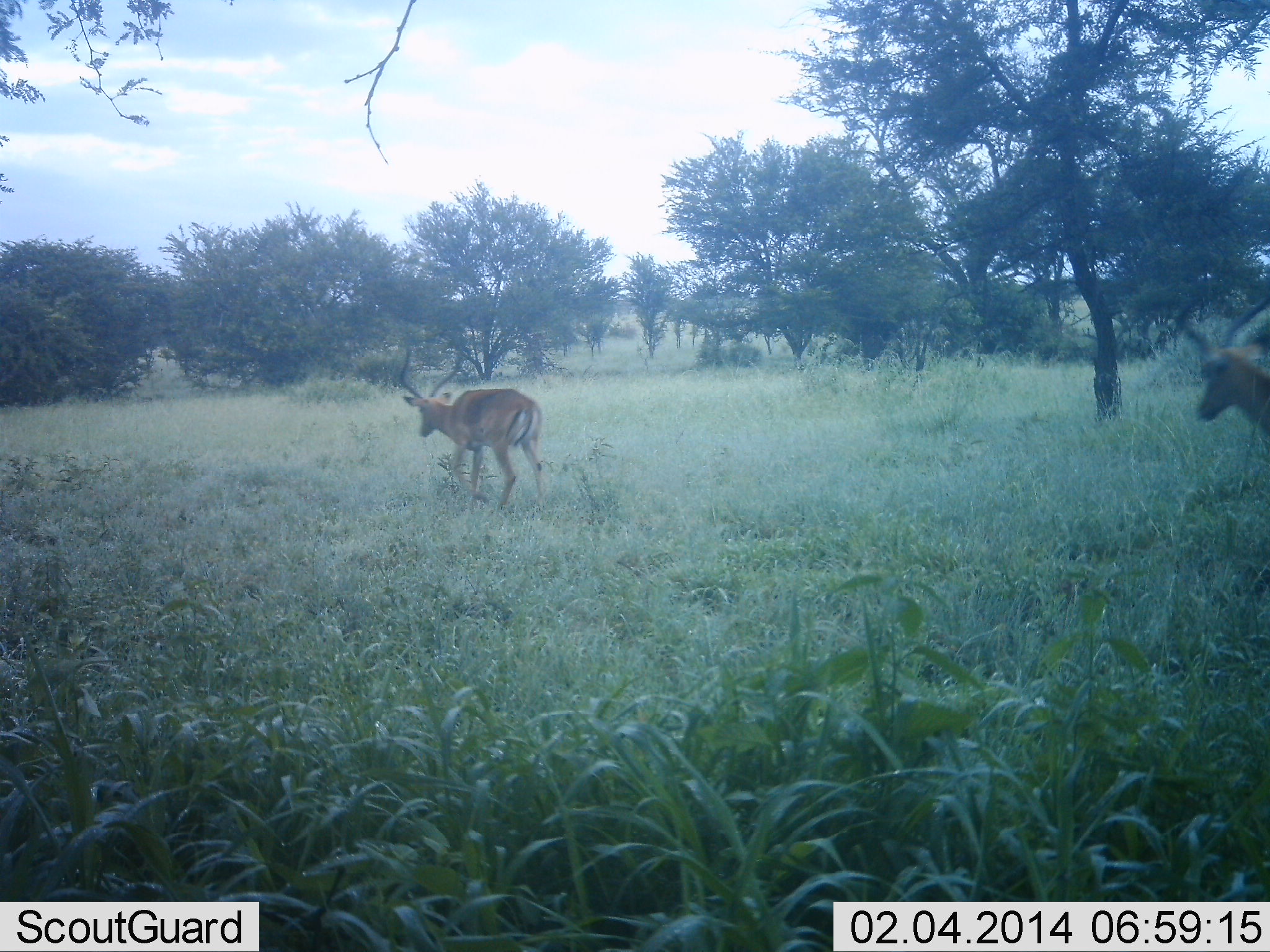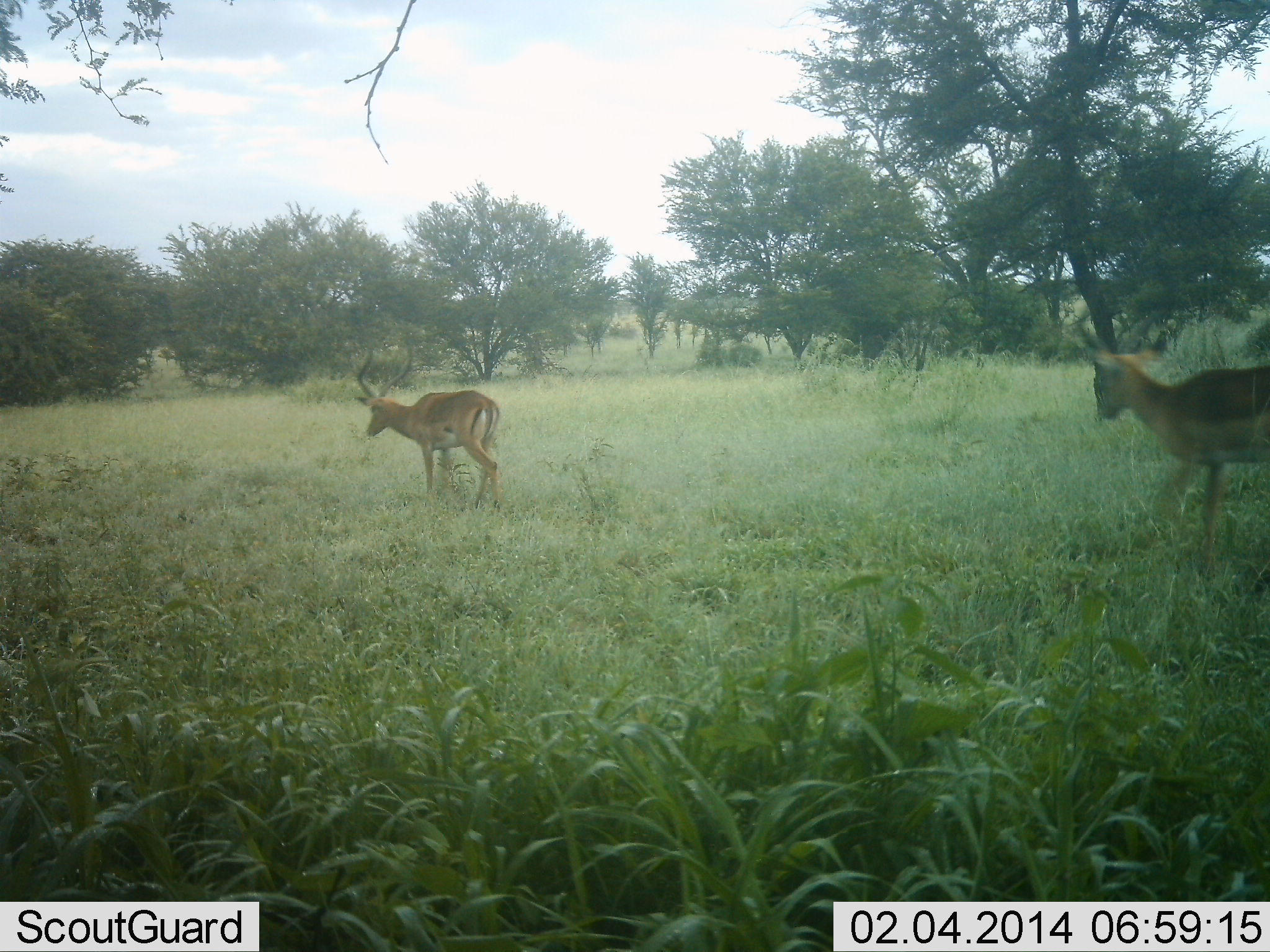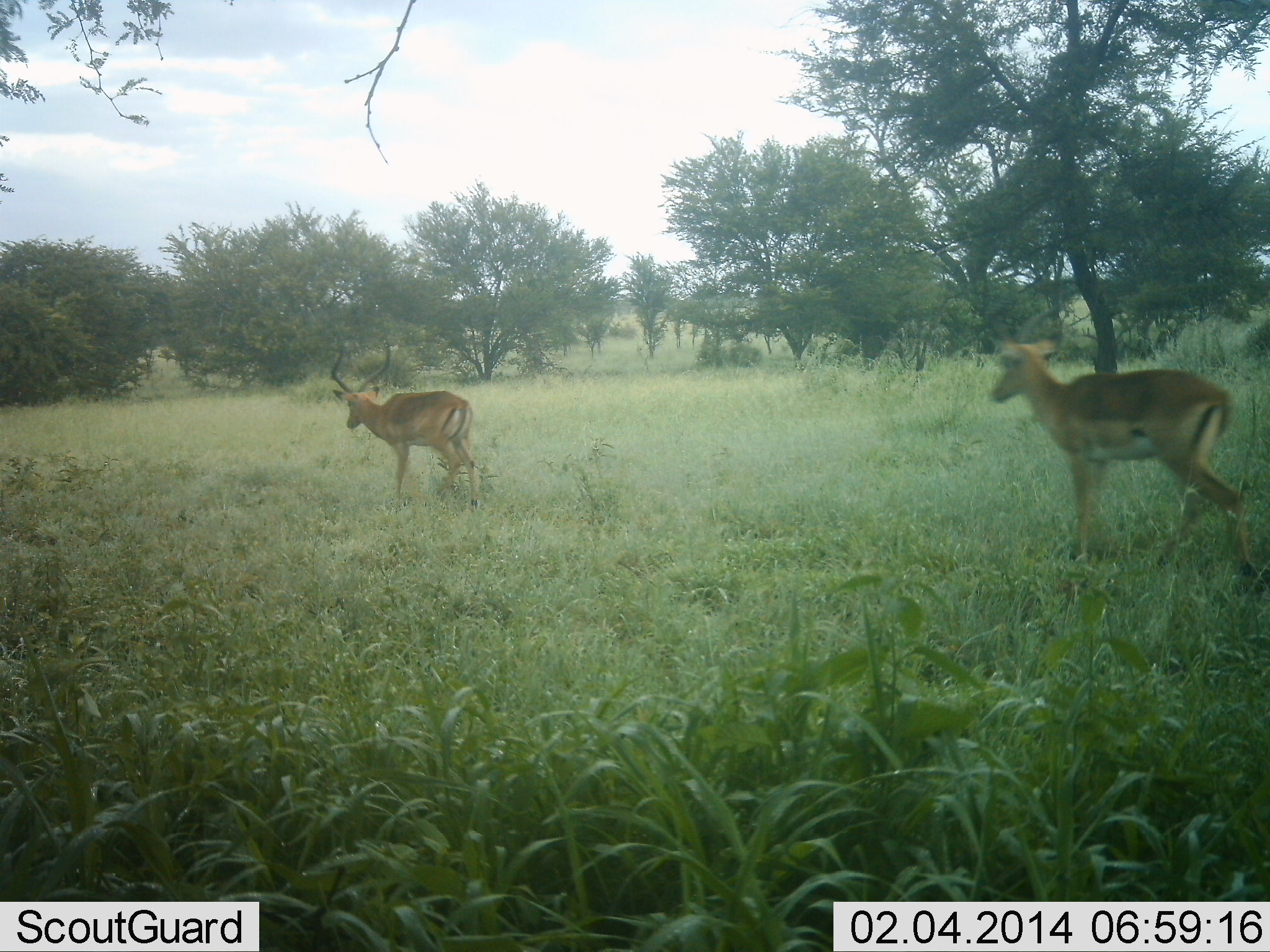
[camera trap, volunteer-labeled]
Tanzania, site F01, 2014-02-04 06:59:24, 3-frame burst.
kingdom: Animalia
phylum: Chordata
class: Mammalia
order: Artiodactyla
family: Bovidae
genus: Aepyceros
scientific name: Aepyceros melampus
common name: impala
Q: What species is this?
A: Impala (Aepyceros melampus).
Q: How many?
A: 2.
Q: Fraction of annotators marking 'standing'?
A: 0%.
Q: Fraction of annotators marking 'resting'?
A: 0%.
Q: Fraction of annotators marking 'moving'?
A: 100%.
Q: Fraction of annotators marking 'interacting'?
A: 0%.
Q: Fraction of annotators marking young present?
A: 0%.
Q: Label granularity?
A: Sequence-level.